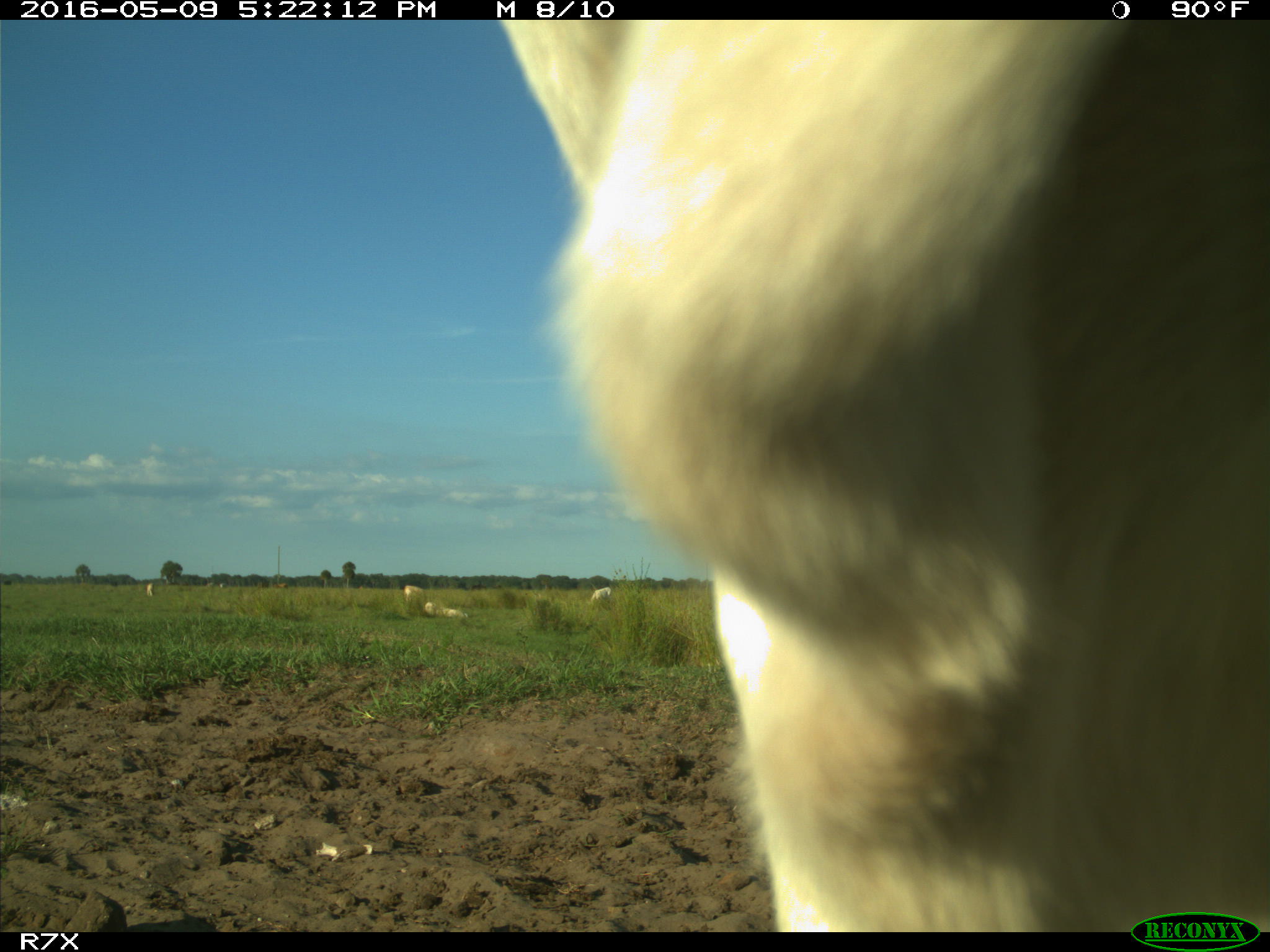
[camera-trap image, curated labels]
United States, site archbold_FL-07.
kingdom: Animalia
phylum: Chordata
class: Mammalia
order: Artiodactyla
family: Bovidae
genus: Bos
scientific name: Bos taurus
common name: domestic cow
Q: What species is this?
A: Bos taurus (domestic cow).